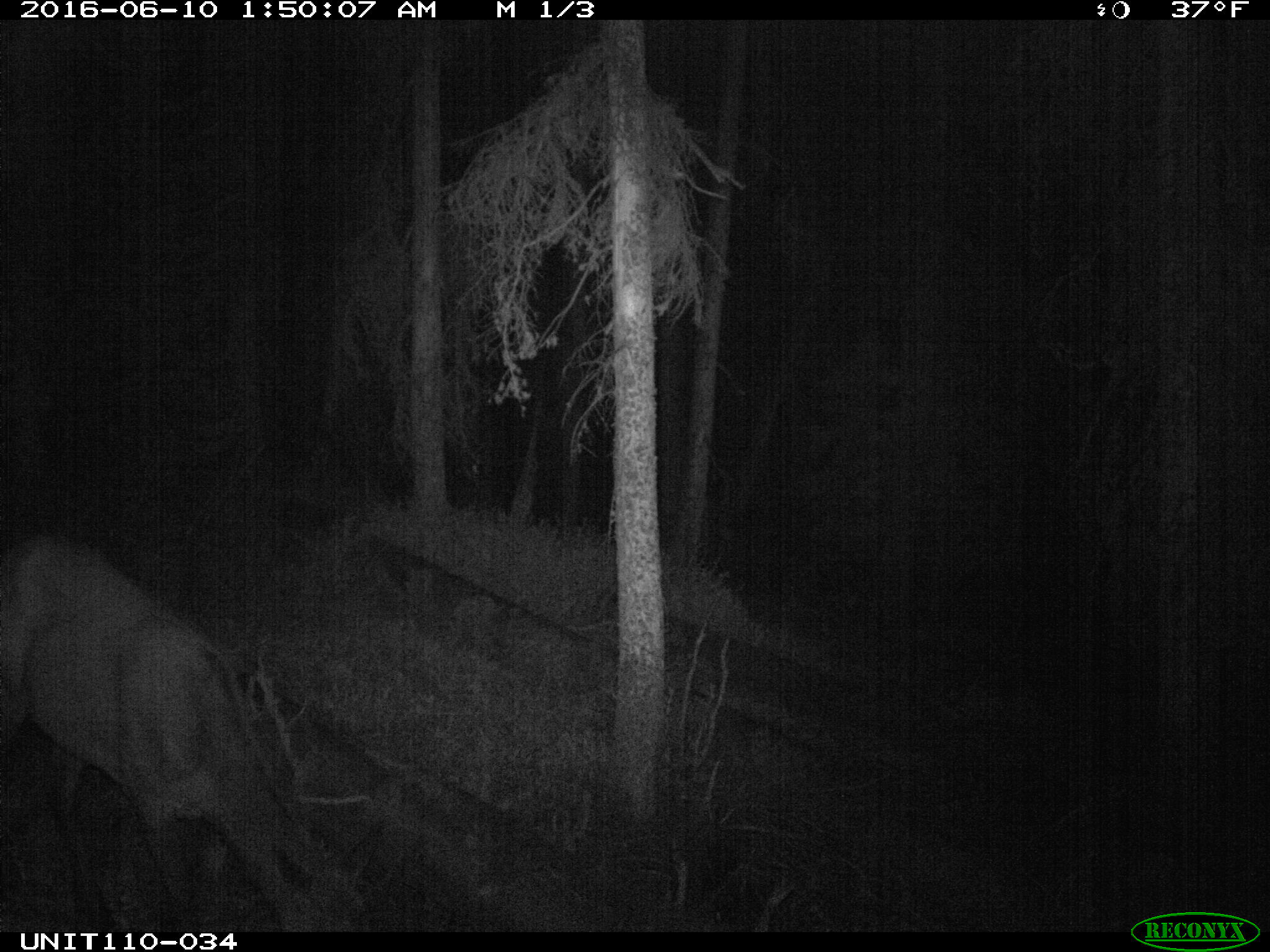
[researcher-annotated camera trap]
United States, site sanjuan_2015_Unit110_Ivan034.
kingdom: Animalia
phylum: Chordata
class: Mammalia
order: Artiodactyla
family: Cervidae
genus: Cervus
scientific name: Cervus elaphus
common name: red deer